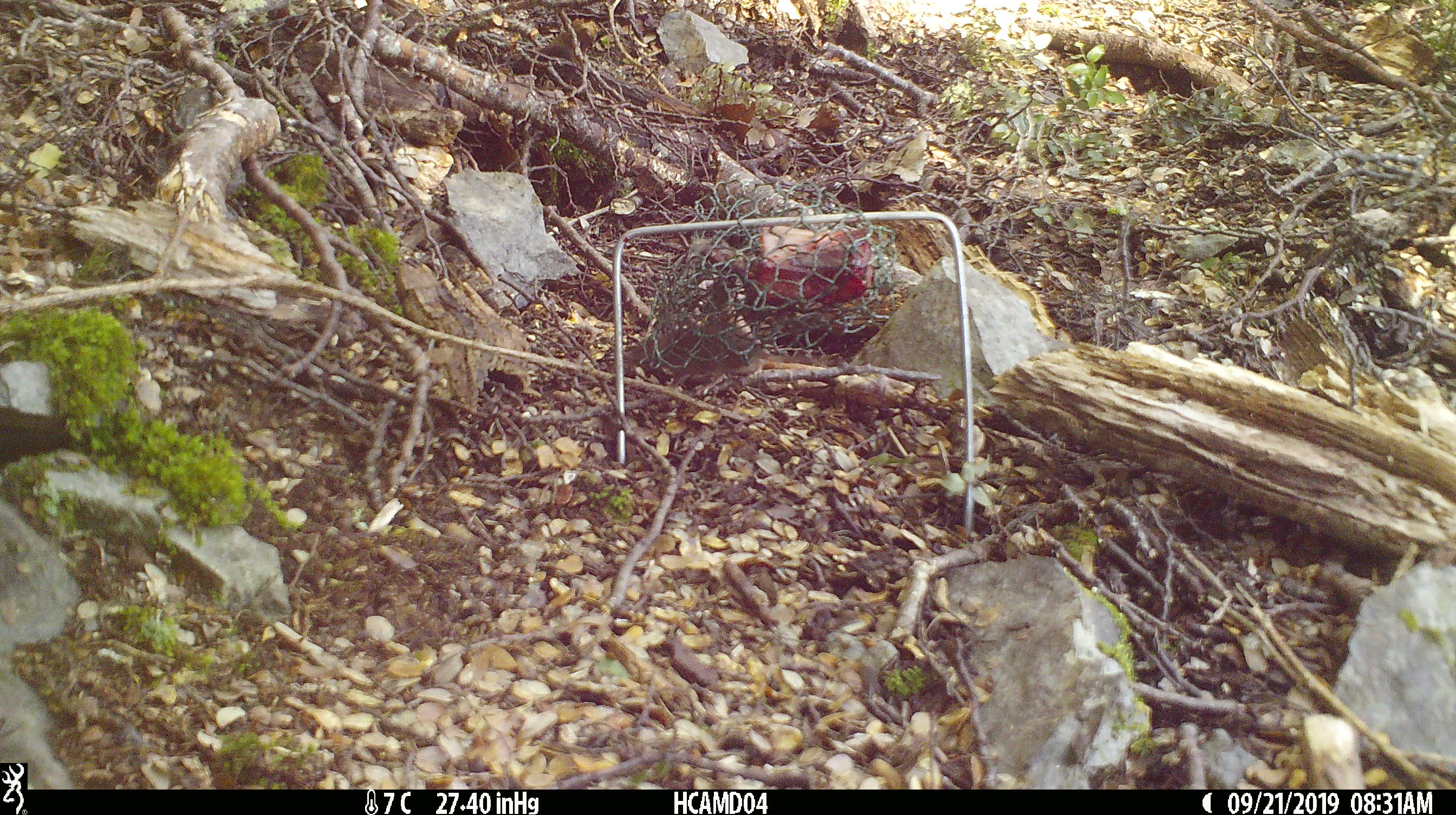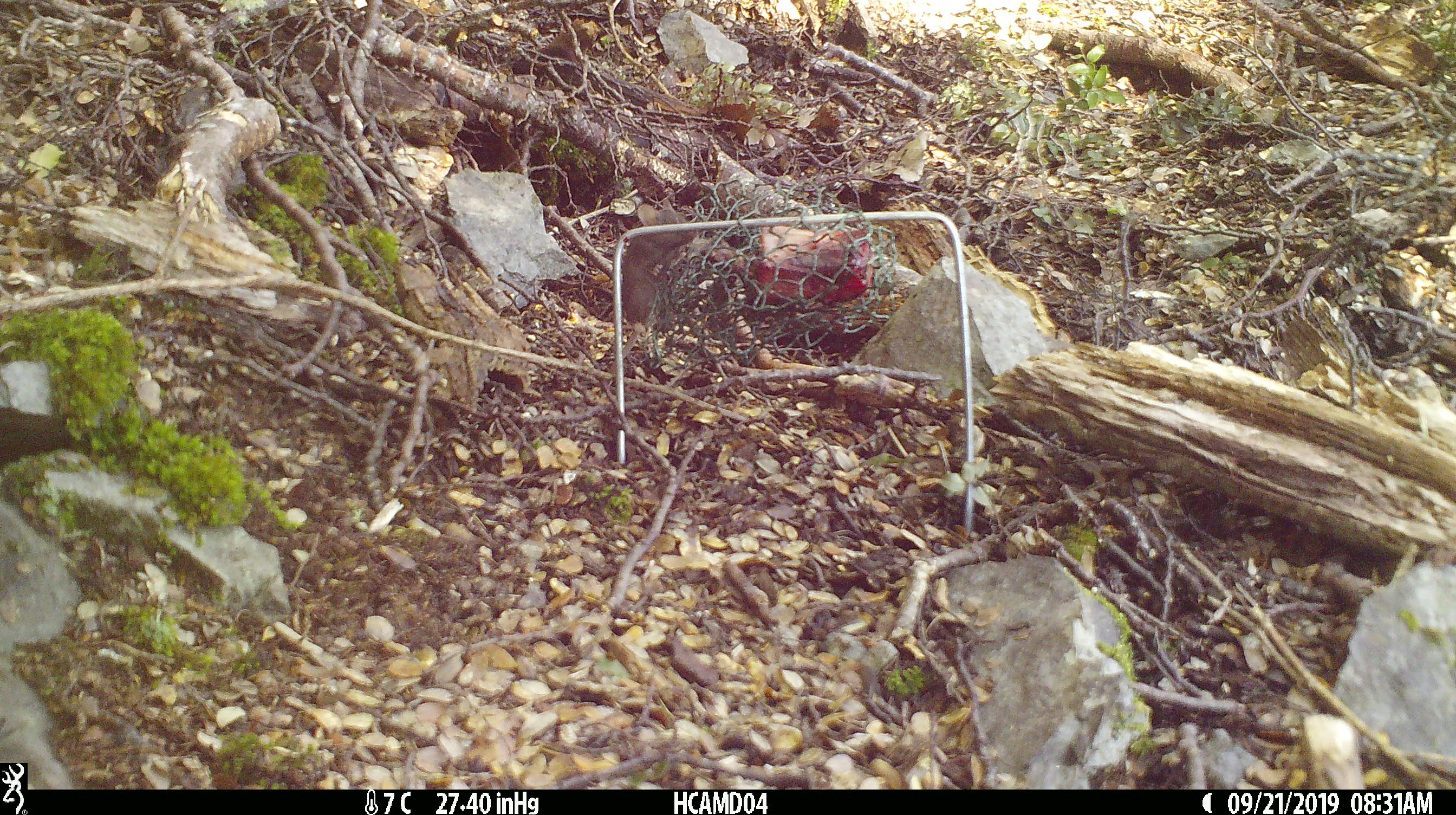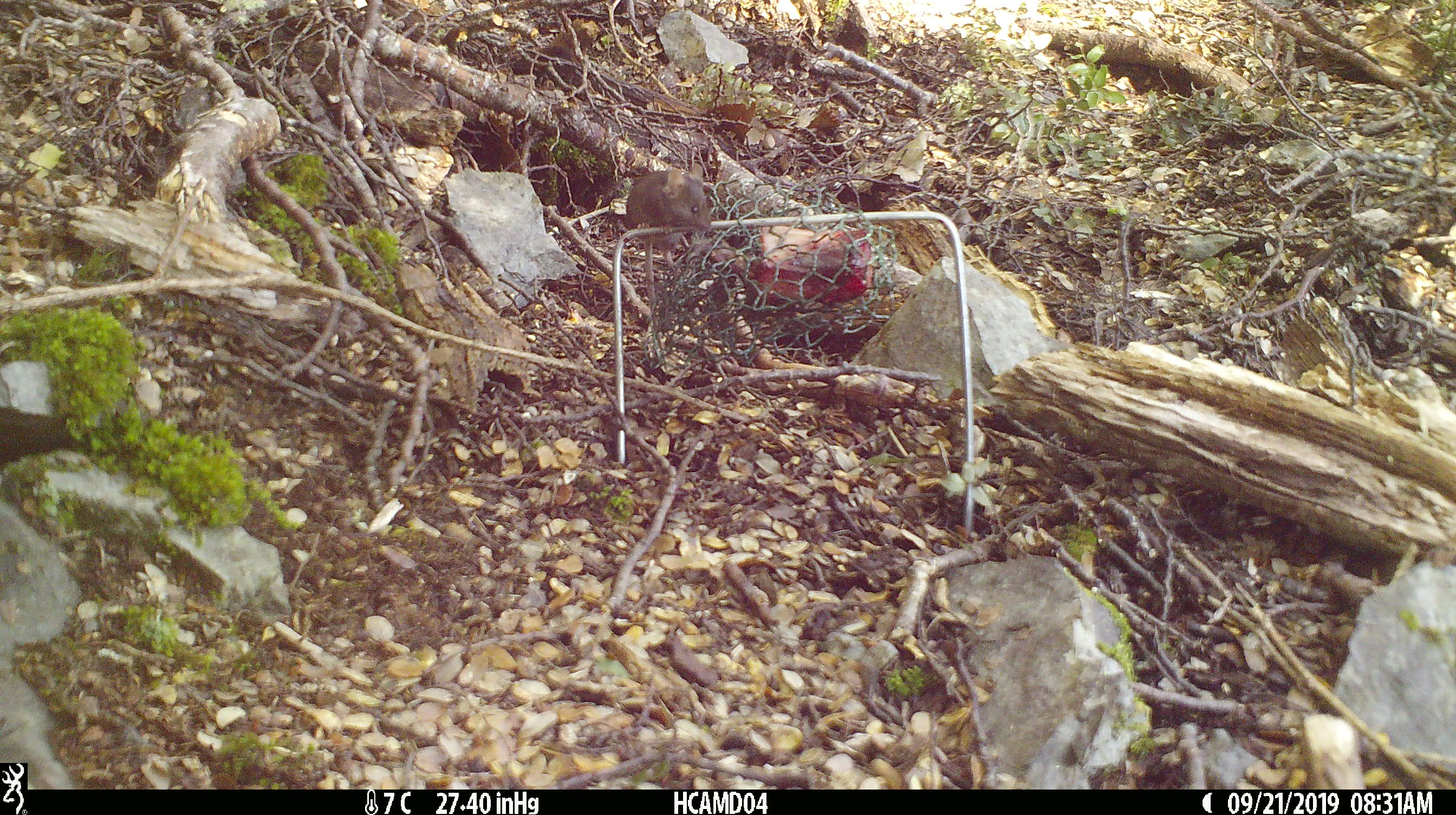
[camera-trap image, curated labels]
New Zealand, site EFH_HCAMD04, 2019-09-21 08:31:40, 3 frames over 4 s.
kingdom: Animalia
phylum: Chordata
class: Mammalia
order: Rodentia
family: Muridae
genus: Mus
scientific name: Mus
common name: mouse